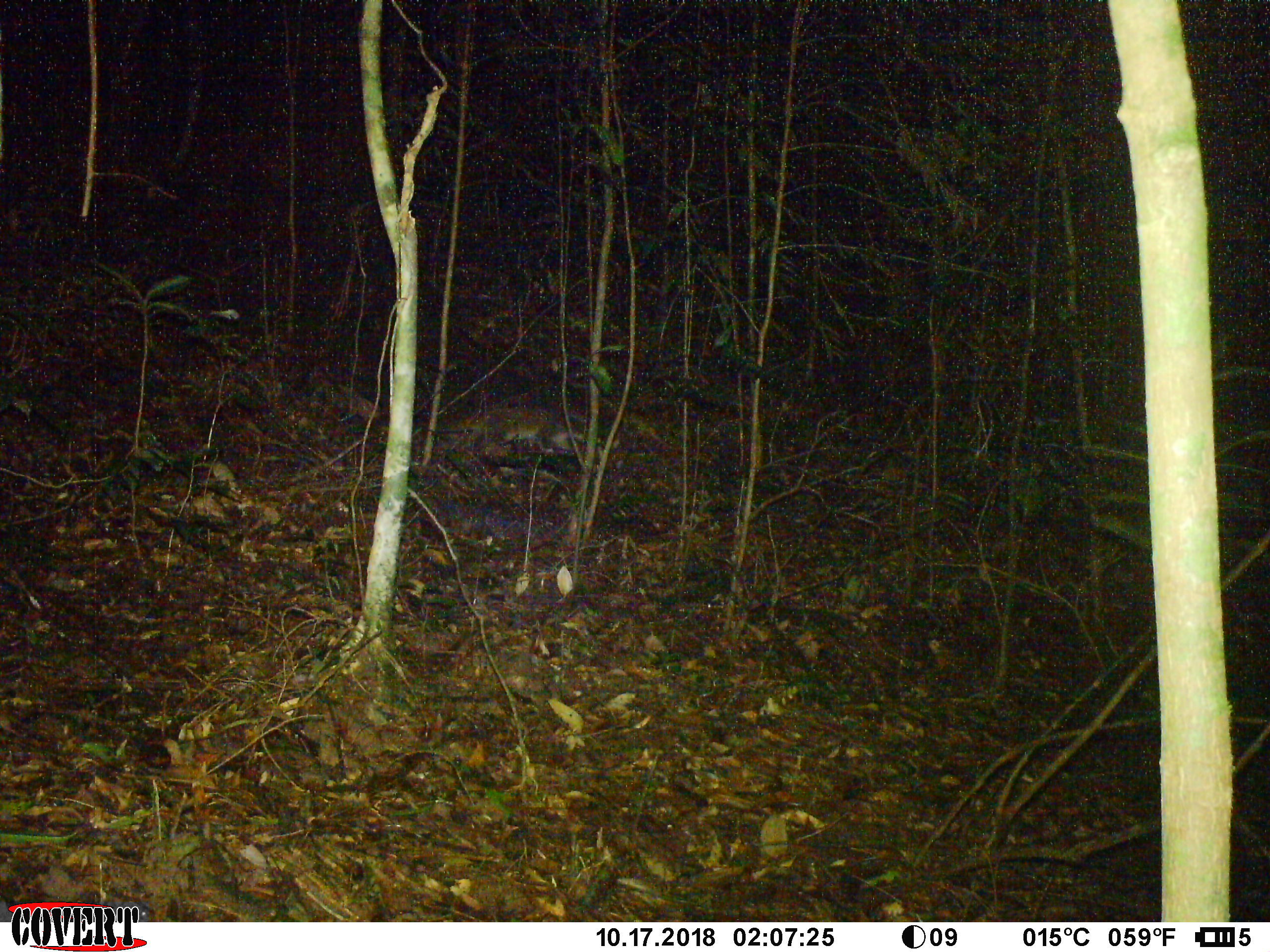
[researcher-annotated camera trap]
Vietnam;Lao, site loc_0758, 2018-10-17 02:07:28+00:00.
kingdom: Animalia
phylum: Chordata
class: Mammalia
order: Carnivora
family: Viverridae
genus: Paguma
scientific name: Paguma larvata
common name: masked palm civet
Masked palm civet (Paguma larvata). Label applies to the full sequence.